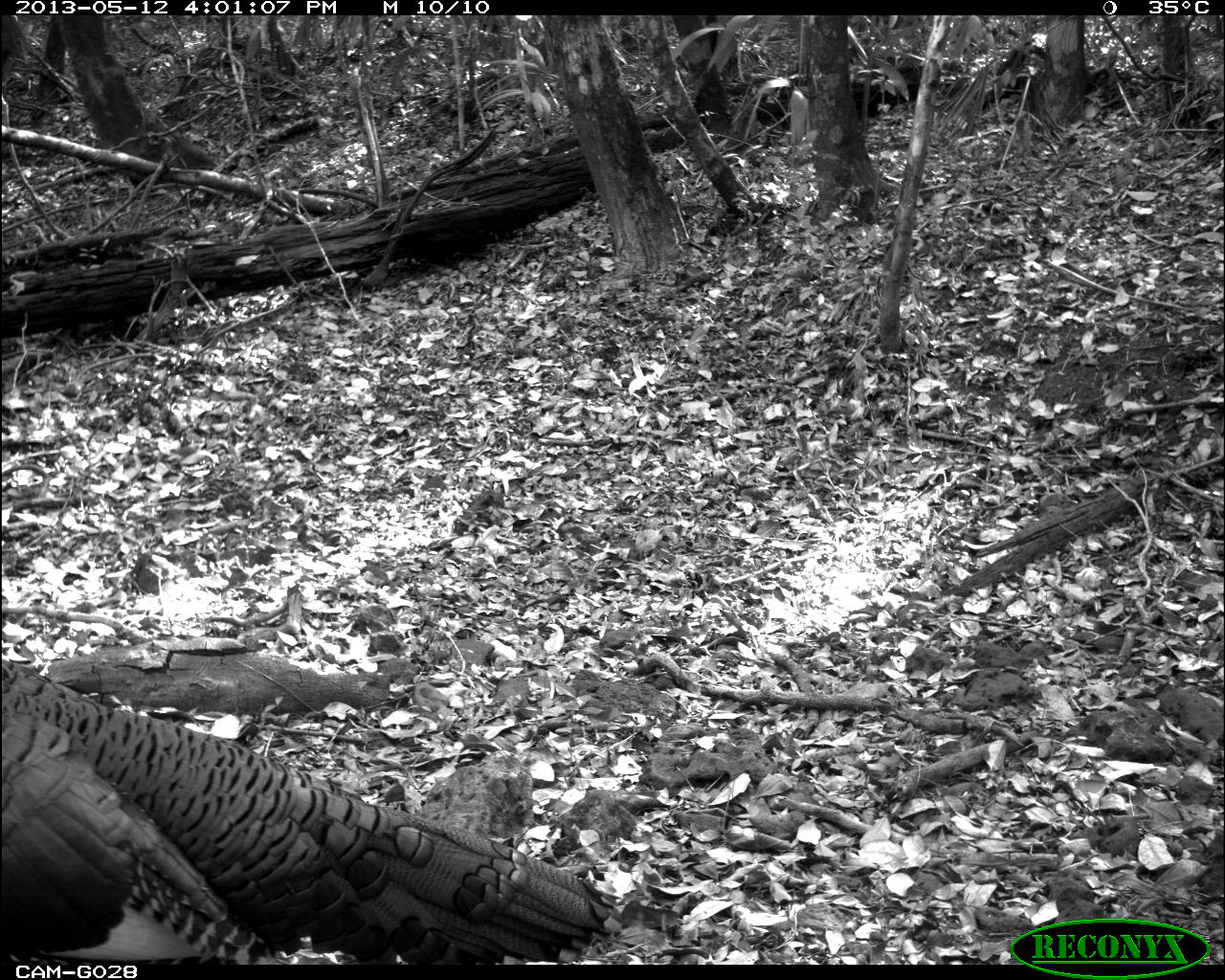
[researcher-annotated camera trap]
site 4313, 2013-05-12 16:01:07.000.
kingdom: Animalia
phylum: Chordata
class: Aves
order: Galliformes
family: Phasianidae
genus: Meleagris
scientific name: Meleagris ocellata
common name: ocellated turkey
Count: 1.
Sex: male.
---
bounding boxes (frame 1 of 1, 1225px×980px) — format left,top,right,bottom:
meleagris ocellata: 0,647,614,964